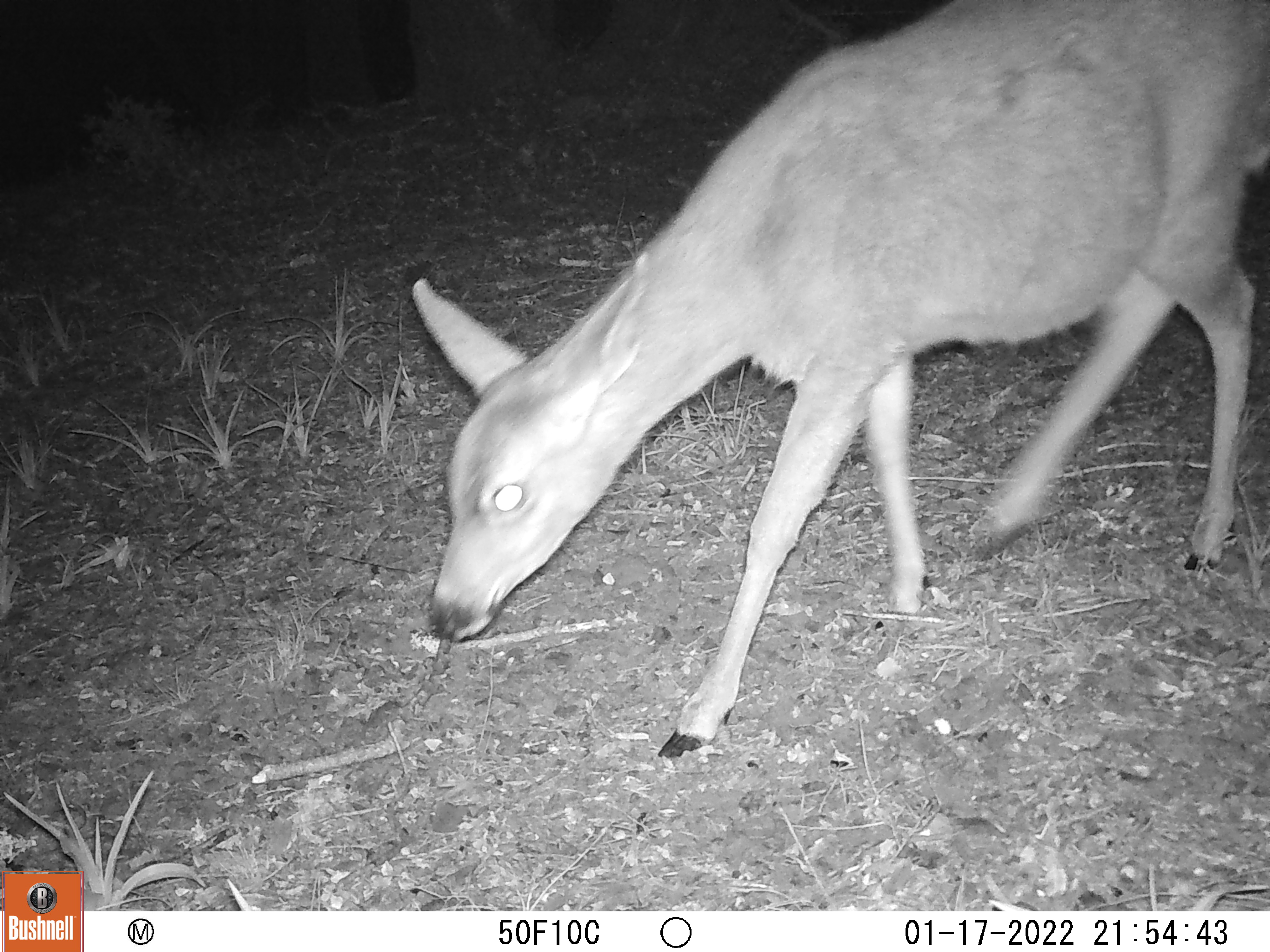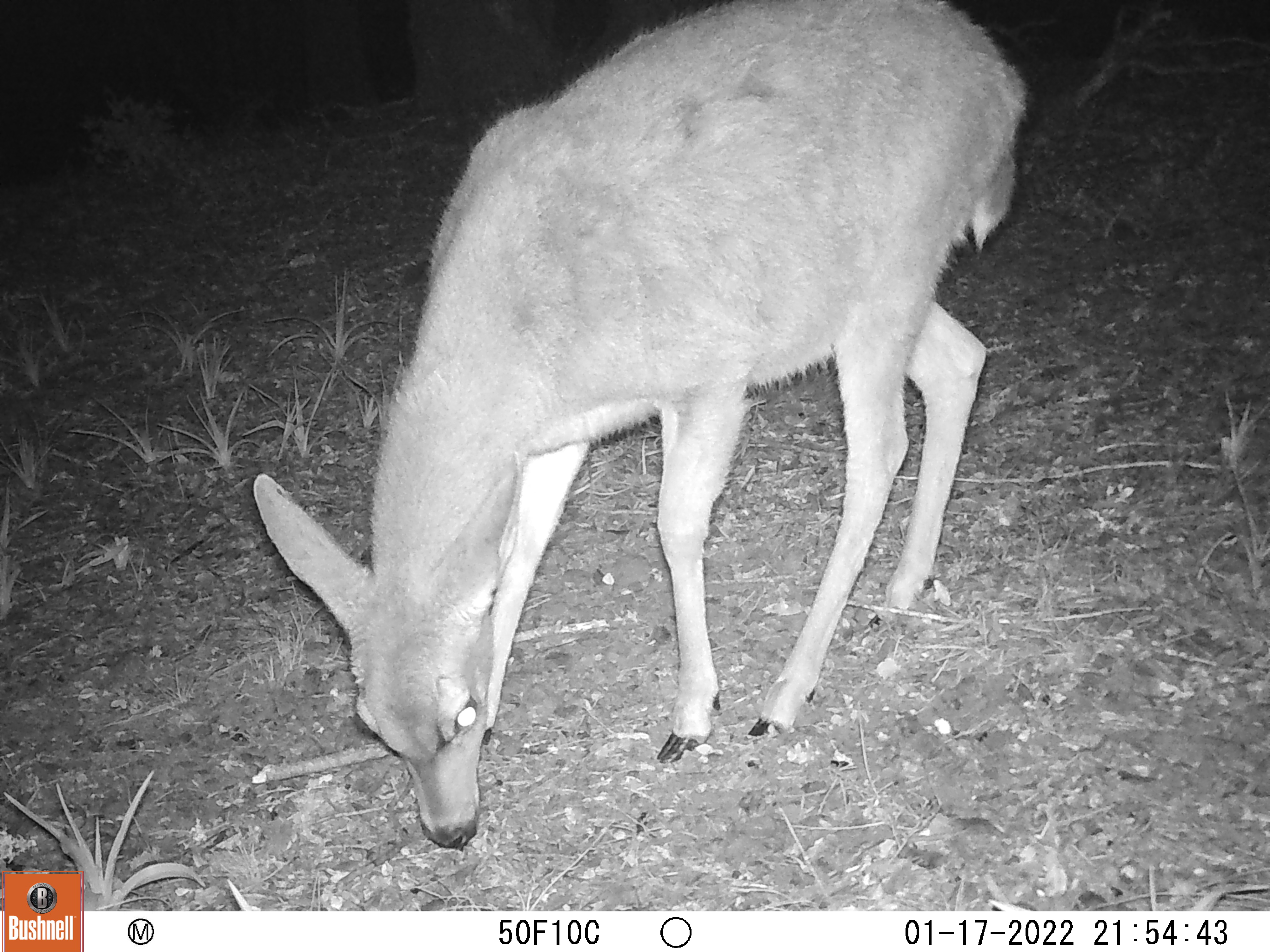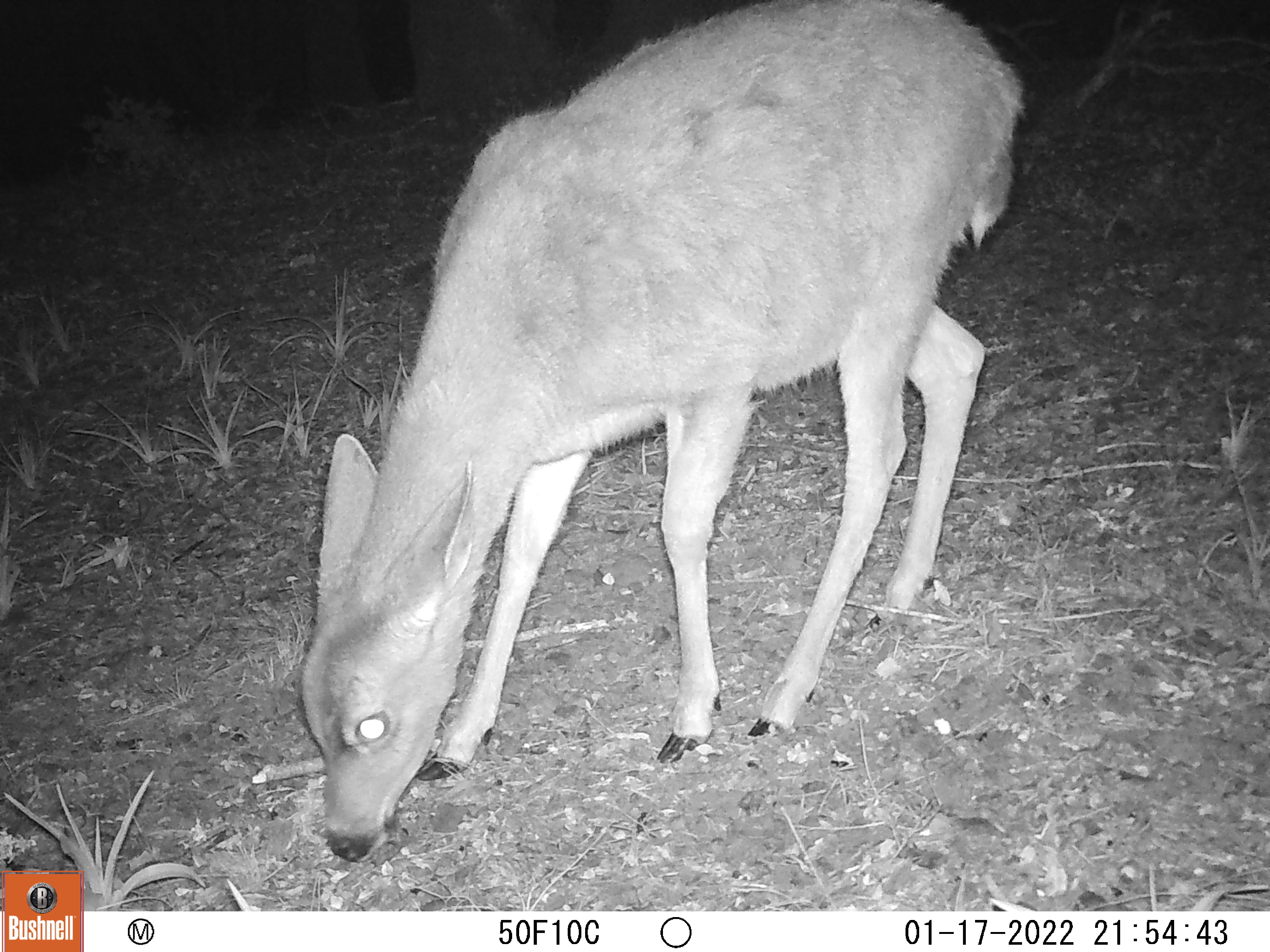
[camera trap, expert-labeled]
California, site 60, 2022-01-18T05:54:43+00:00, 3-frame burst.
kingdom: Animalia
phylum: Chordata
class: Mammalia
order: Artiodactyla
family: Cervidae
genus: Odocoileus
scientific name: Odocoileus hemionus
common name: mule deer